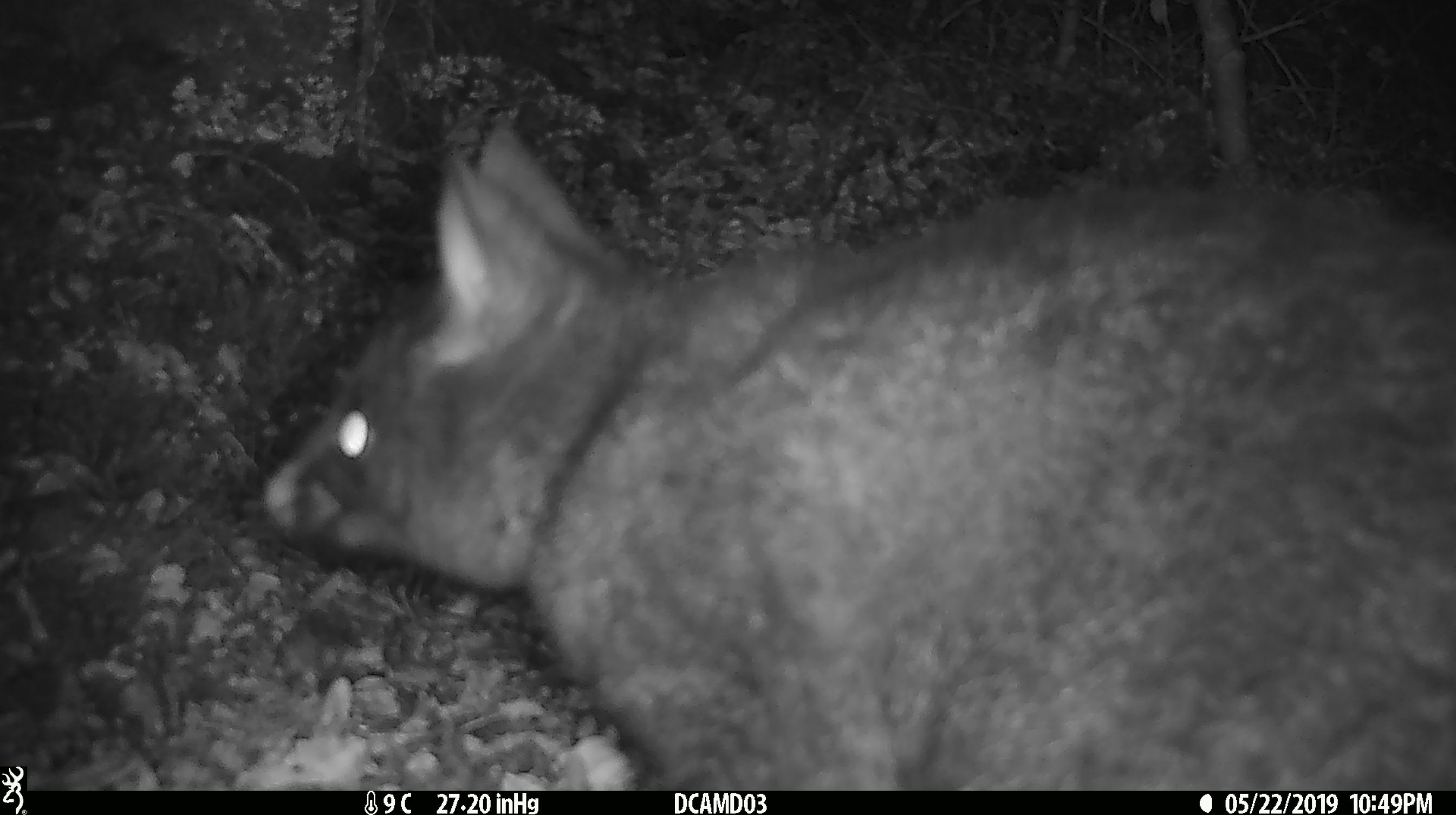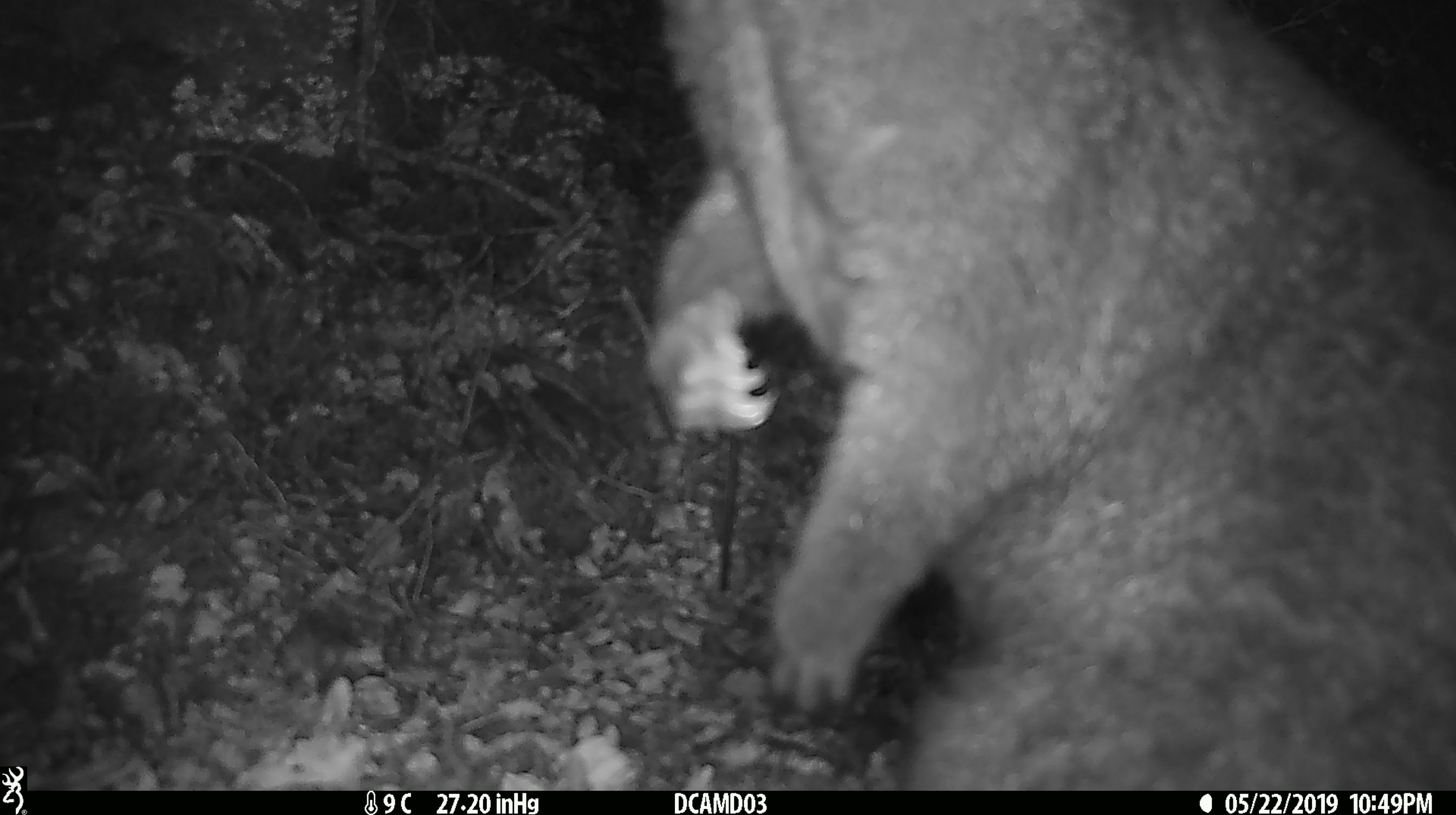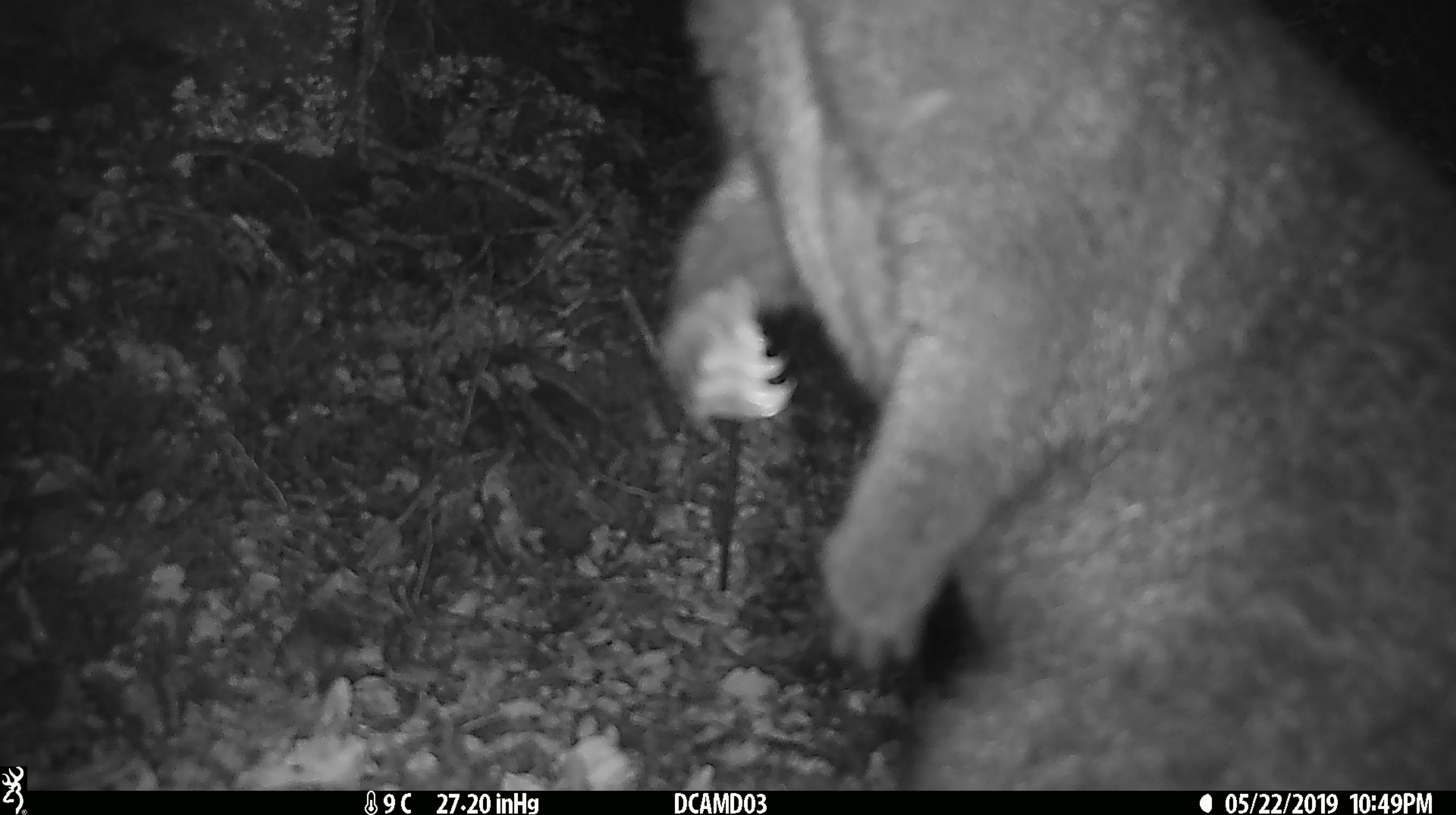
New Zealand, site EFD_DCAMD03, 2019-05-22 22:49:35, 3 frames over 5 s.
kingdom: Animalia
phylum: Chordata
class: Mammalia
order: Diprotodontia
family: Phalangeridae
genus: Trichosurus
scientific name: Trichosurus vulpecula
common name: common brushtail possum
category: possum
Possum (common brushtail possum) (Trichosurus vulpecula).